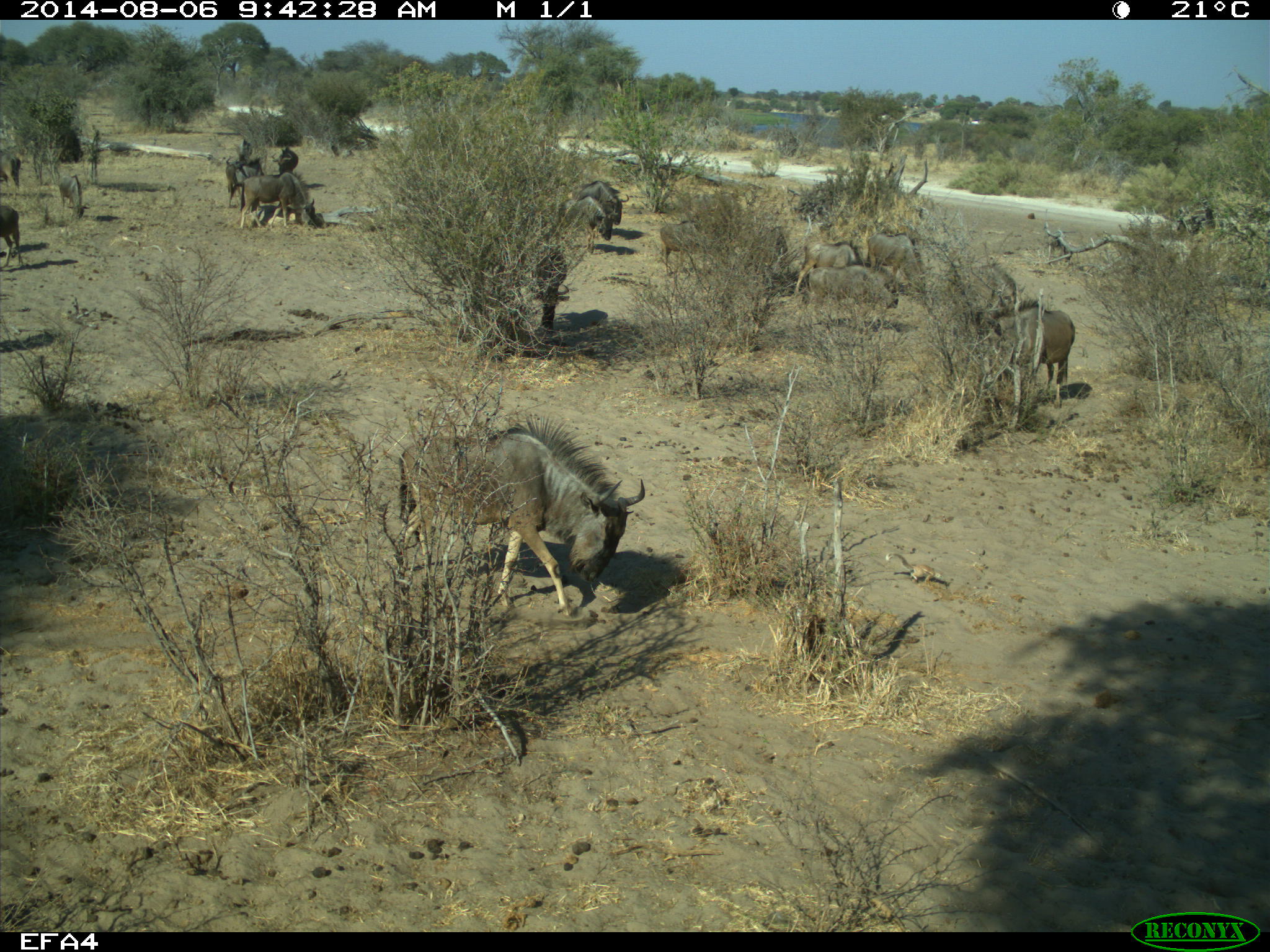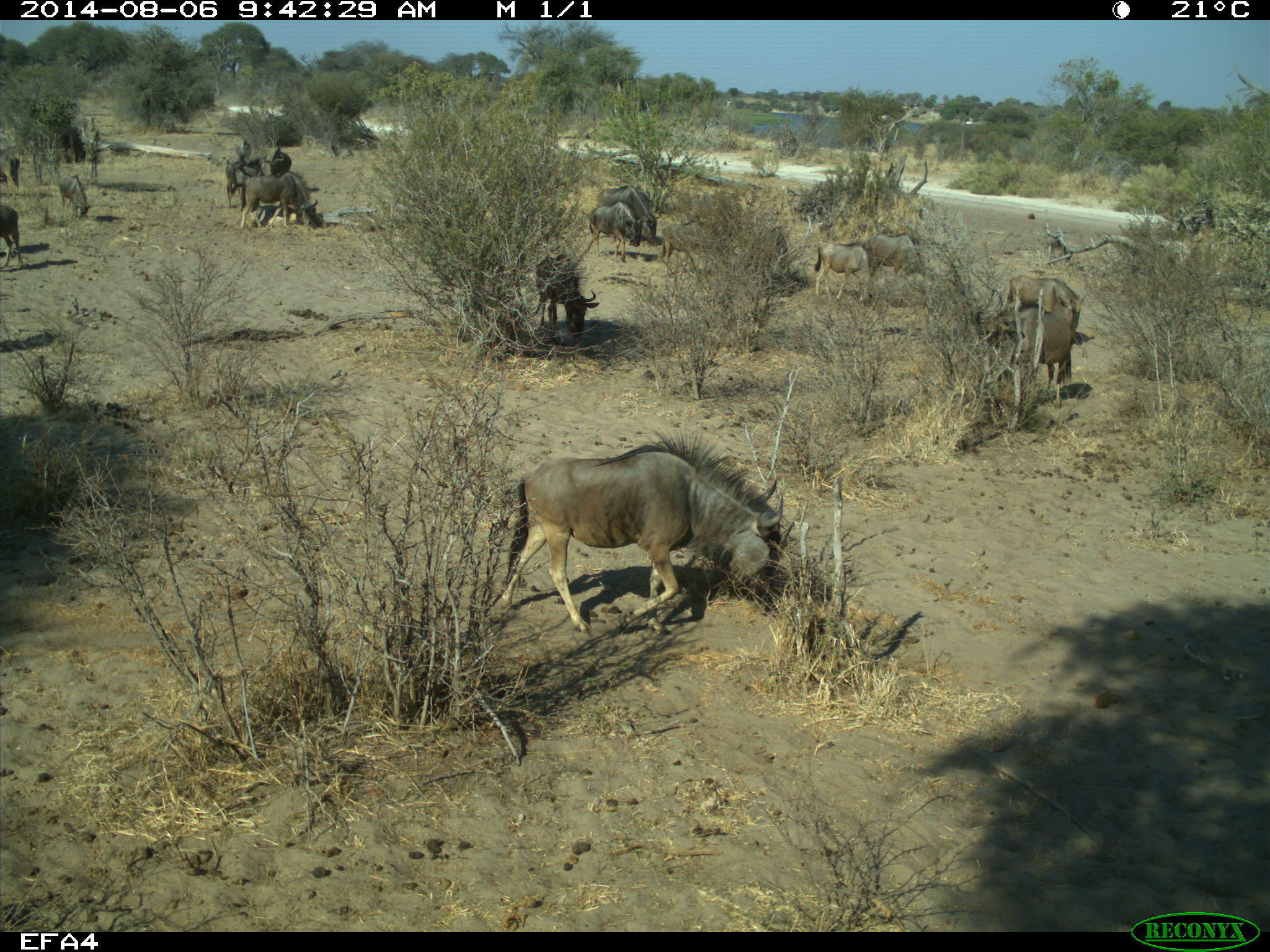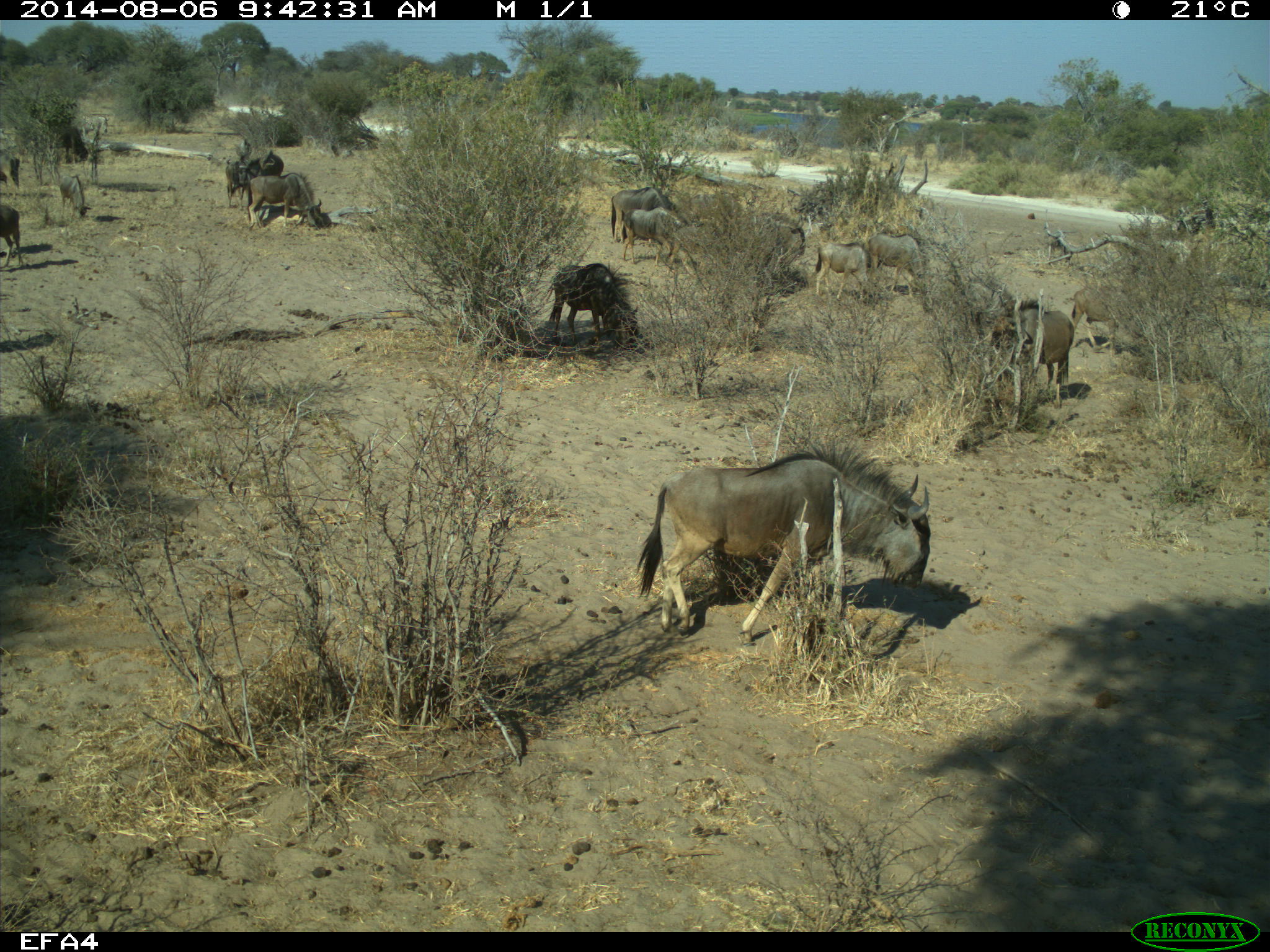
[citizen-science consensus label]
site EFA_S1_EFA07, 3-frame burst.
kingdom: Animalia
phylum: Chordata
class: Mammalia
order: Artiodactyla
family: Bovidae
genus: Connochaetes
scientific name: Connochaetes taurinus taurinus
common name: blue wildebeest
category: wildebeestblue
Wildebeestblue (blue wildebeest) (Connochaetes taurinus taurinus), count 11-50. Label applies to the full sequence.